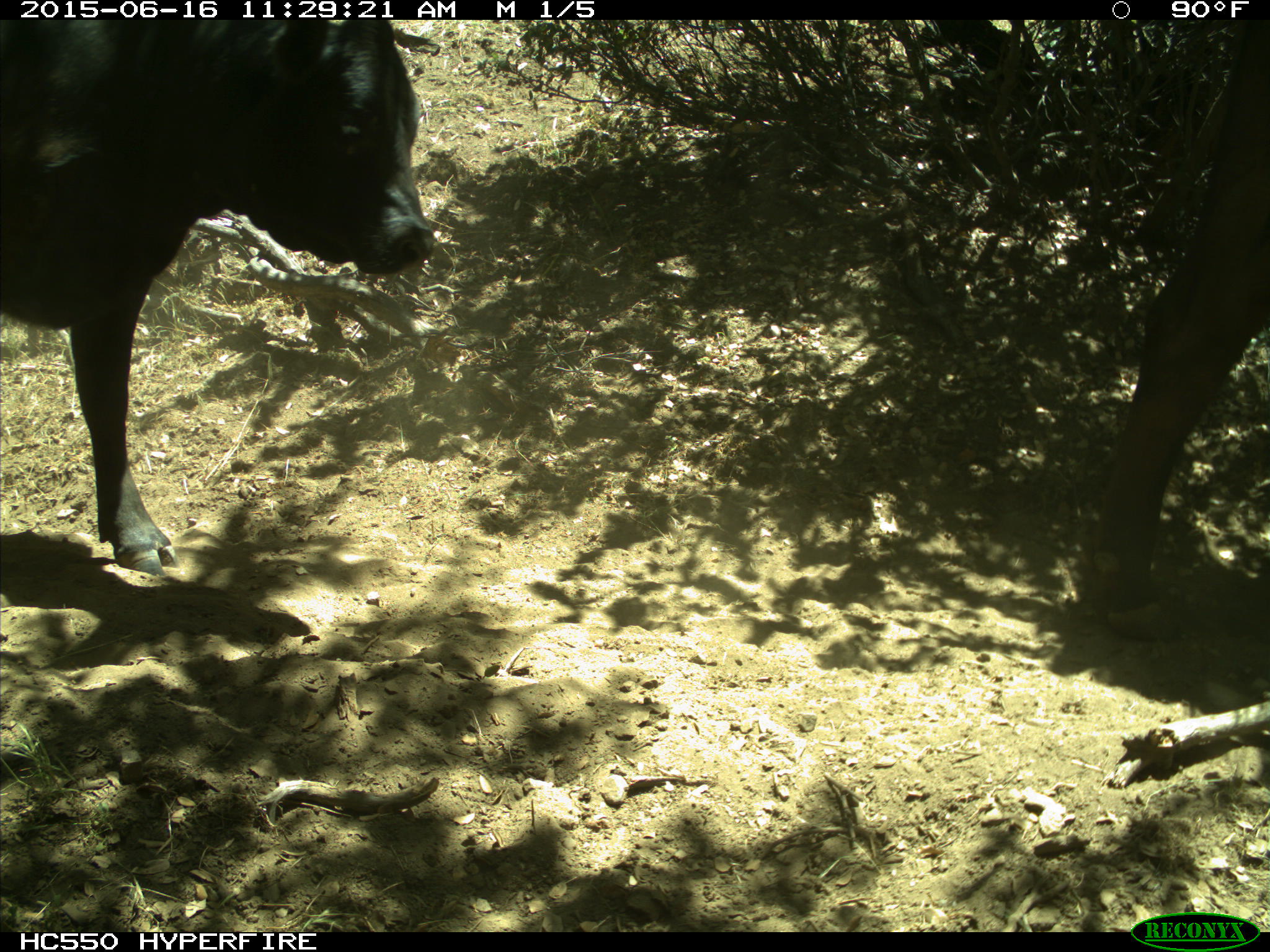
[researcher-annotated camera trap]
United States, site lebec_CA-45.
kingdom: Animalia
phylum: Chordata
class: Mammalia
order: Artiodactyla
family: Bovidae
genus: Bos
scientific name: Bos taurus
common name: domestic cow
Bos taurus (domestic cow).